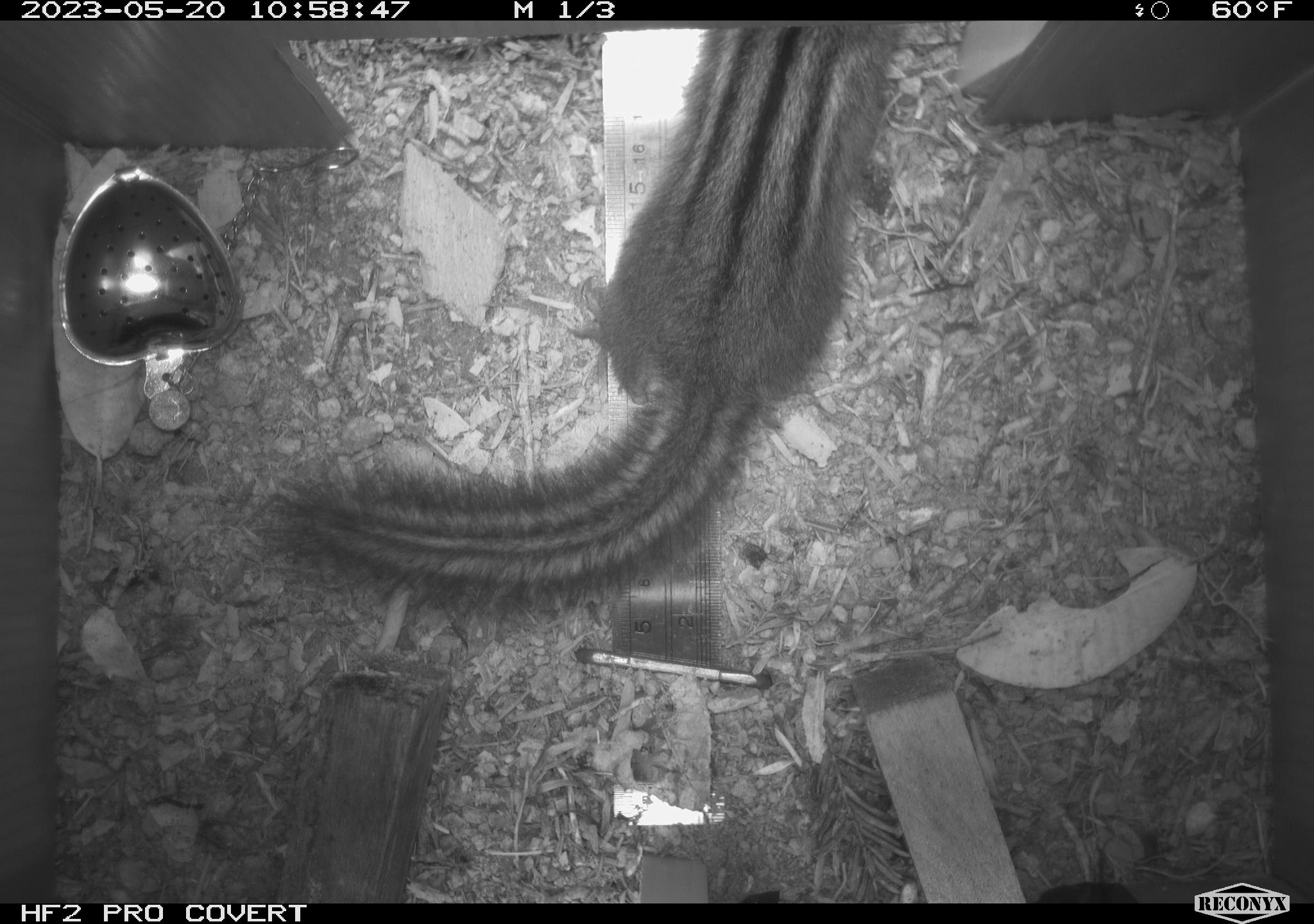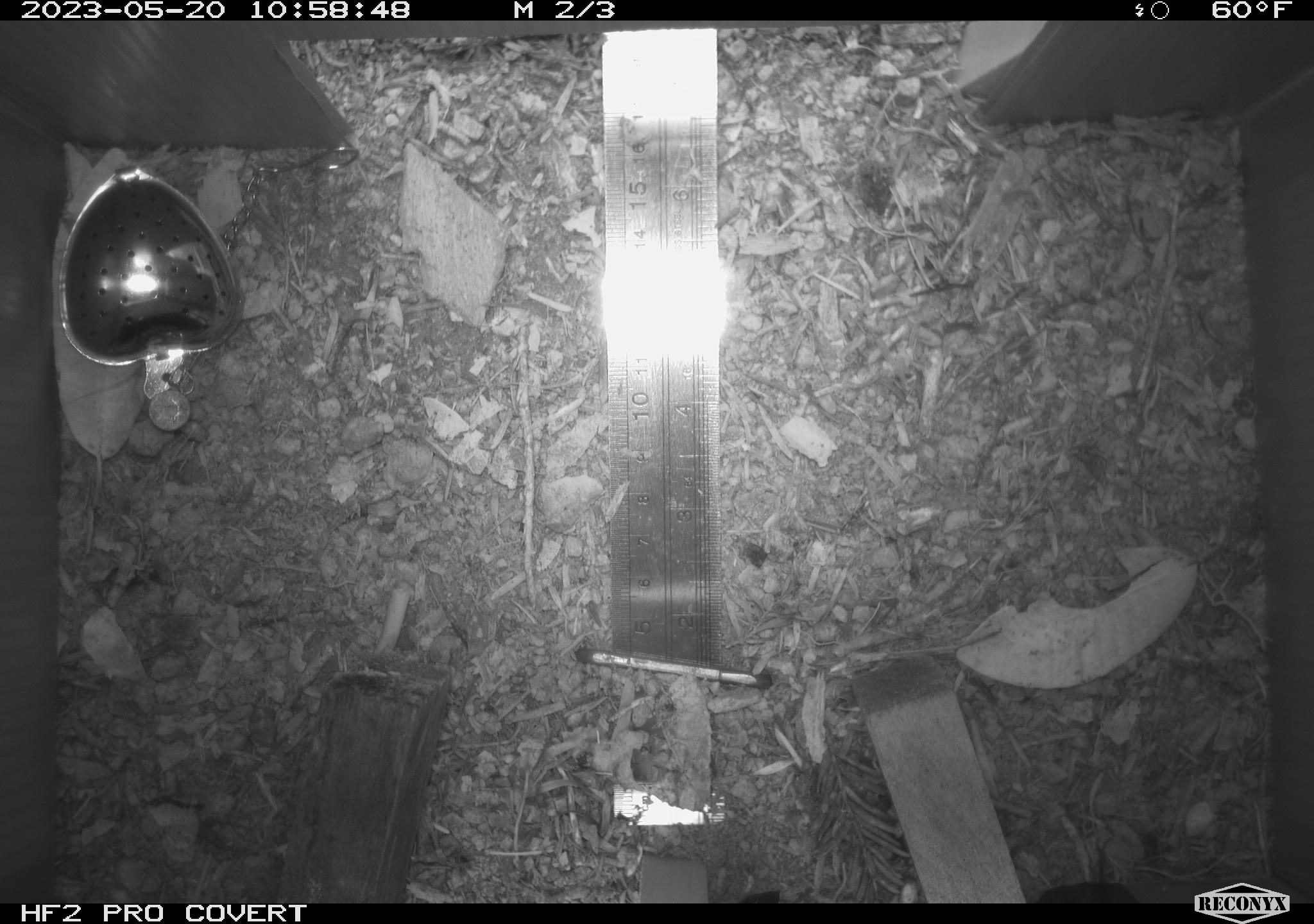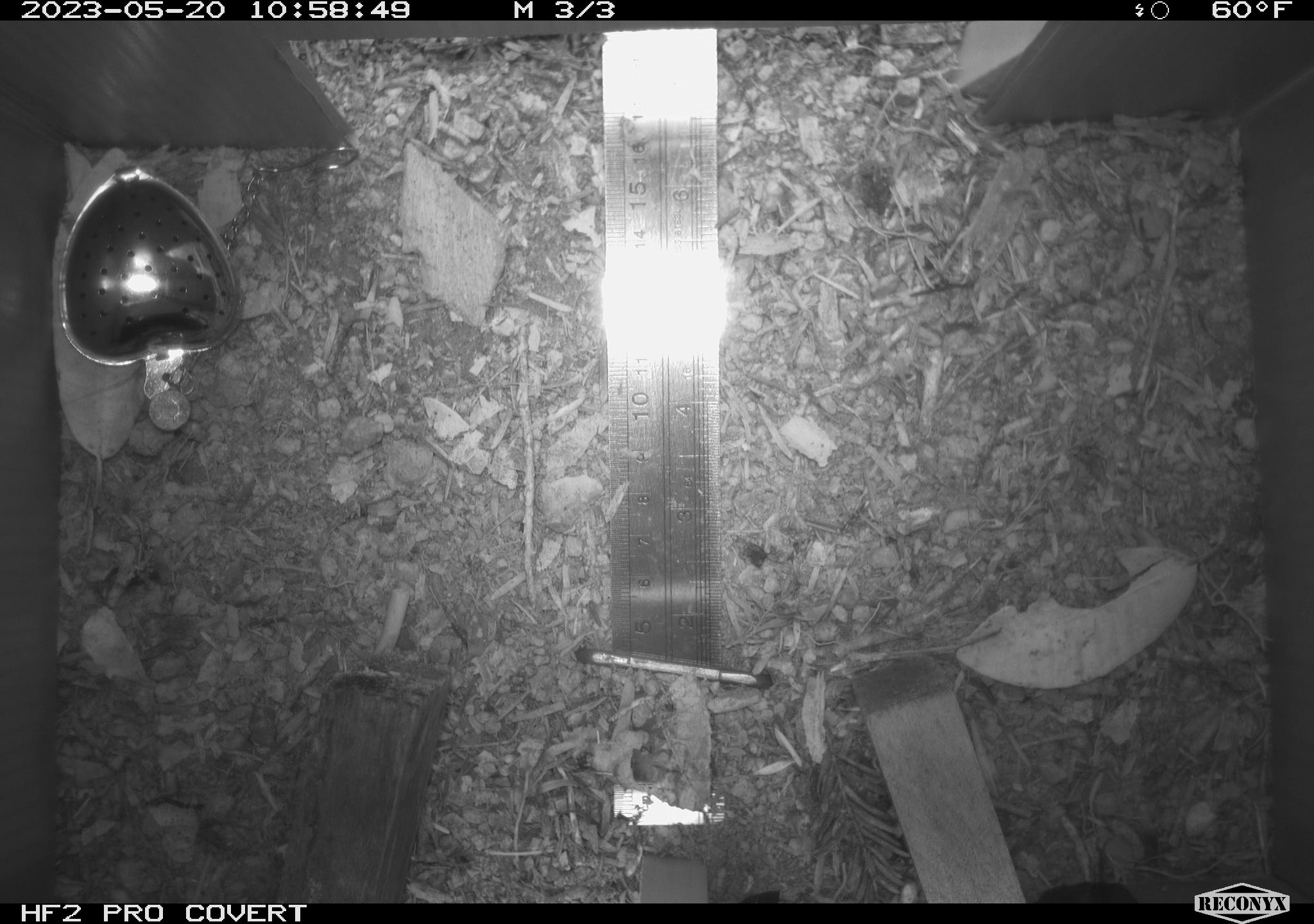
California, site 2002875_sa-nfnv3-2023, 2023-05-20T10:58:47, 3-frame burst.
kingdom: Animalia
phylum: Chordata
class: Mammalia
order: Rodentia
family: Sciuridae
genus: Neotamias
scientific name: Neotamias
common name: western chipmunks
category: neotamias species